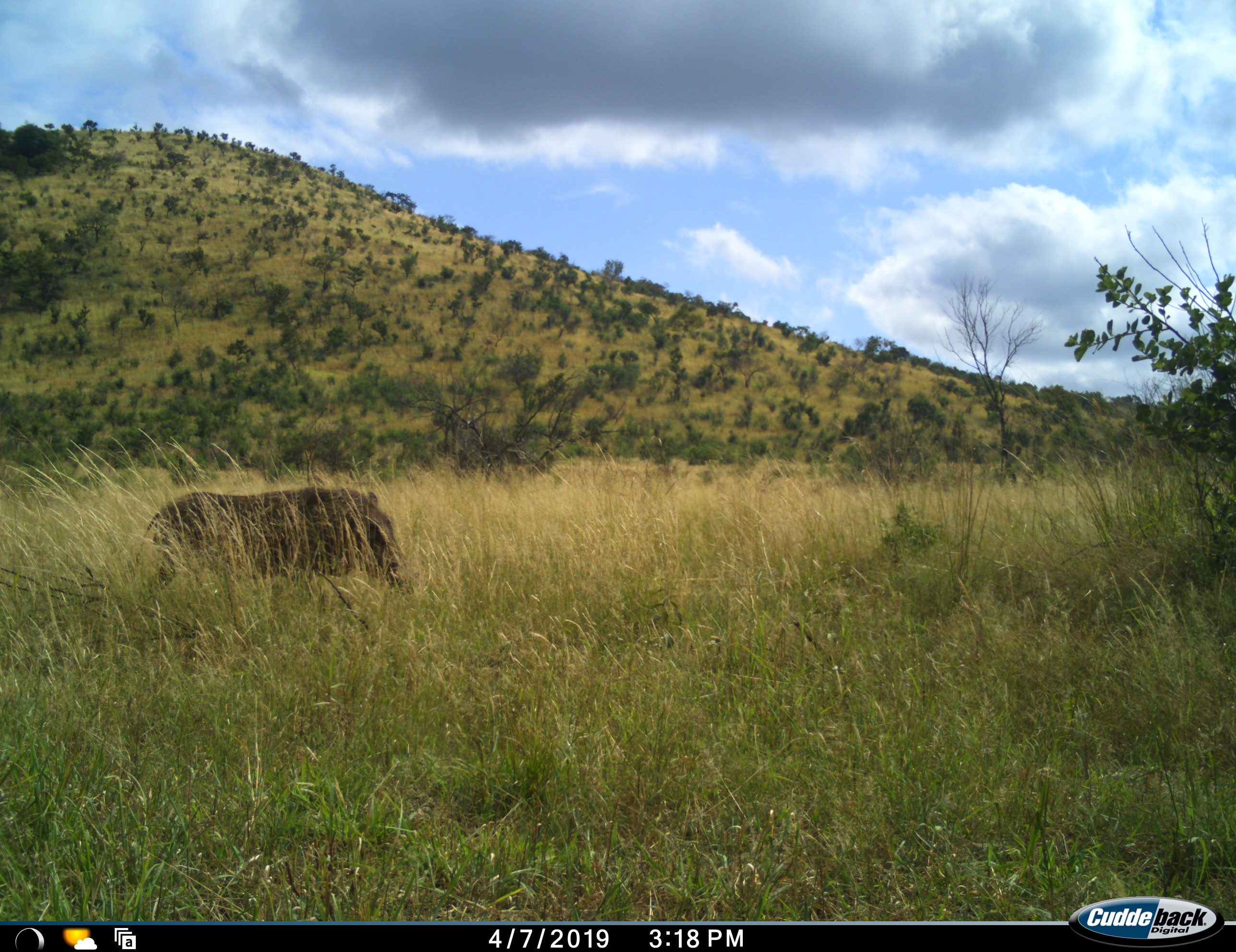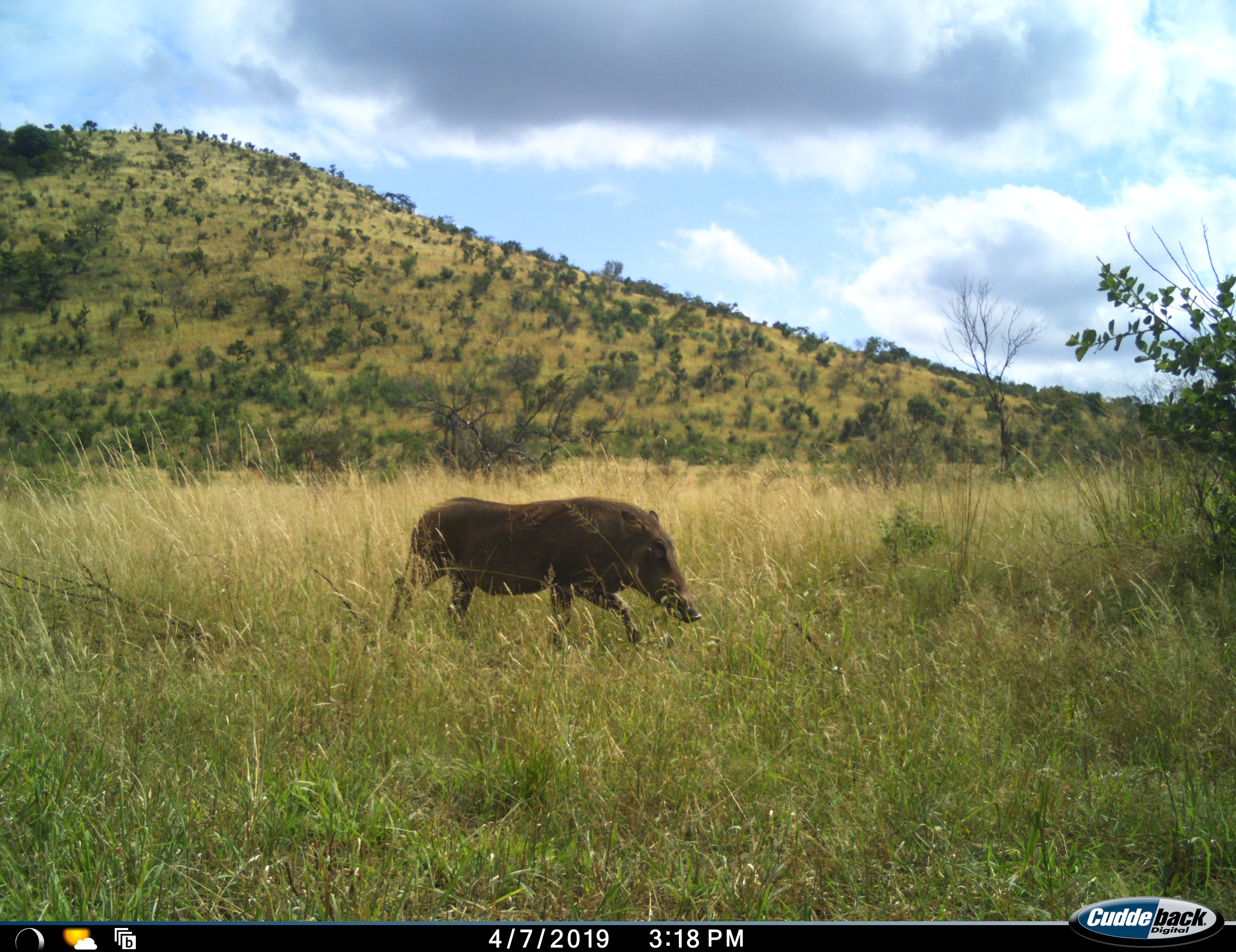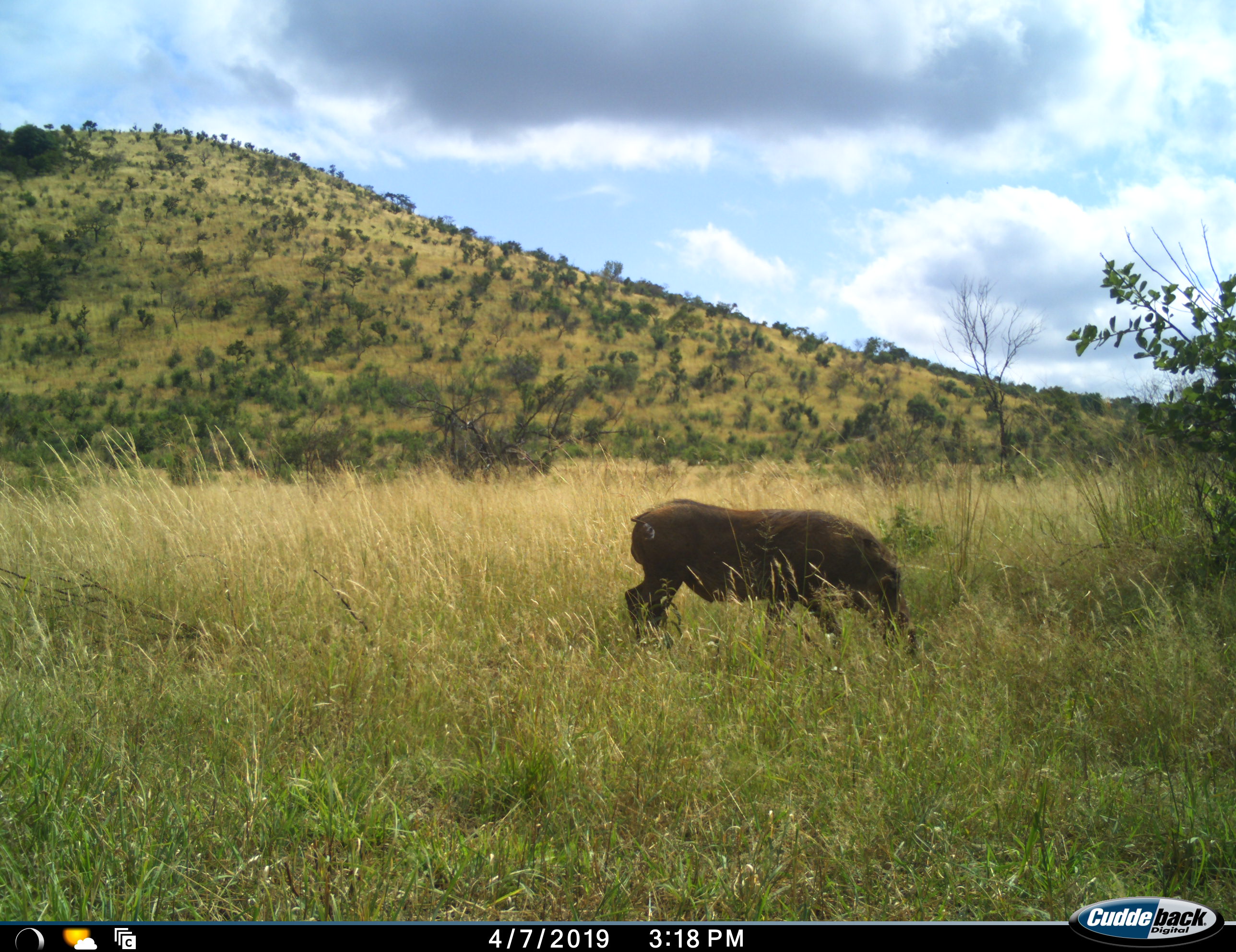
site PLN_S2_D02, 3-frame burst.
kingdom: Animalia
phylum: Chordata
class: Mammalia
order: Artiodactyla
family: Suidae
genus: Phacochoerus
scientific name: Phacochoerus africanus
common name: warthog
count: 1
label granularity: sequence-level